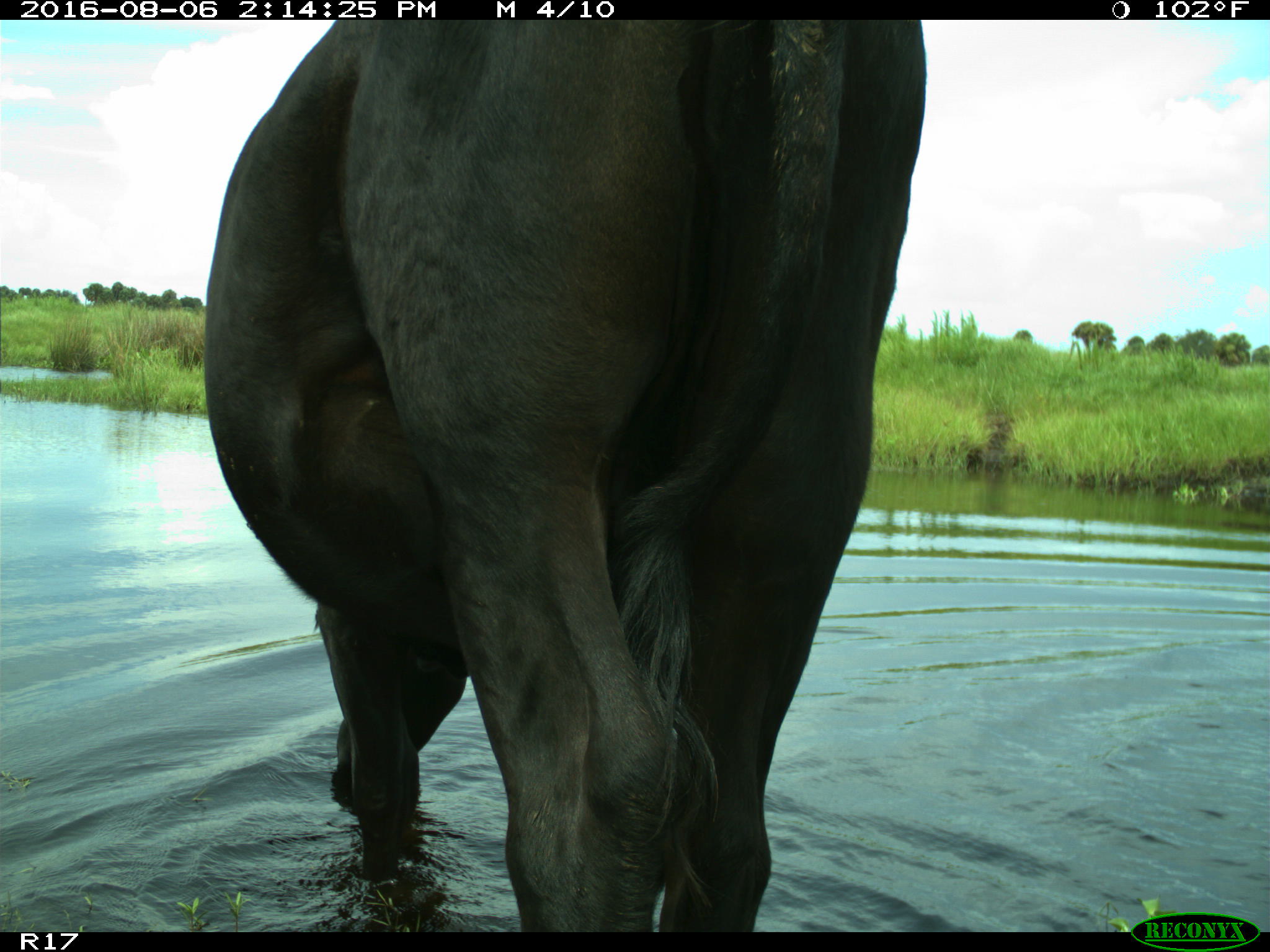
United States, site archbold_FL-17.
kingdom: Animalia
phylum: Chordata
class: Mammalia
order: Artiodactyla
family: Bovidae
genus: Bos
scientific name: Bos taurus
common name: domestic cow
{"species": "Bos taurus (domestic cow)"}